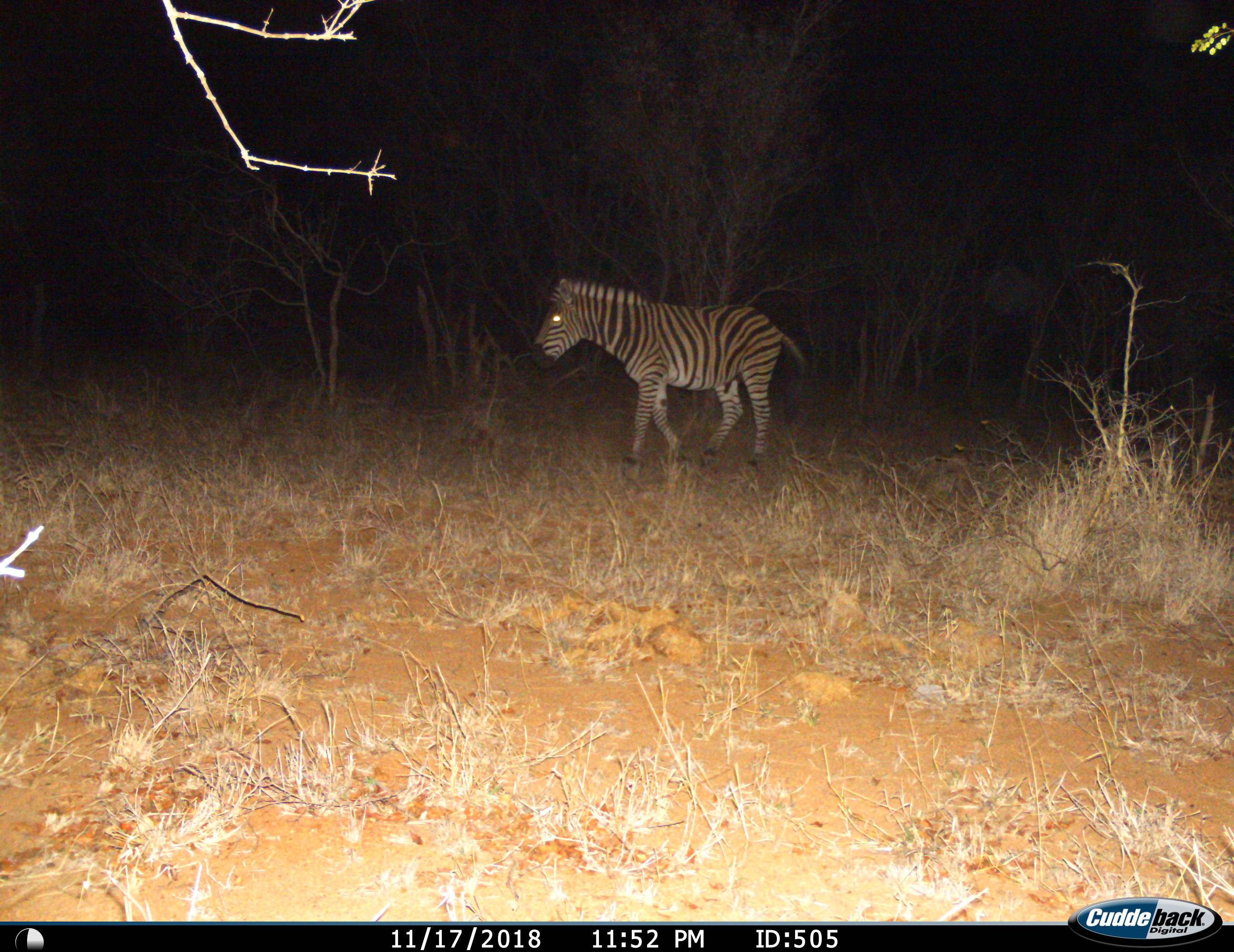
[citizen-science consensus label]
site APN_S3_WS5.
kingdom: Animalia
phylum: Chordata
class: Mammalia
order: Perissodactyla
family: Equidae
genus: Equus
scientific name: Equus quagga burchellii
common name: burchell's zebra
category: zebraburchells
Zebraburchells (burchell's zebra) (Equus quagga burchellii), count 1. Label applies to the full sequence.